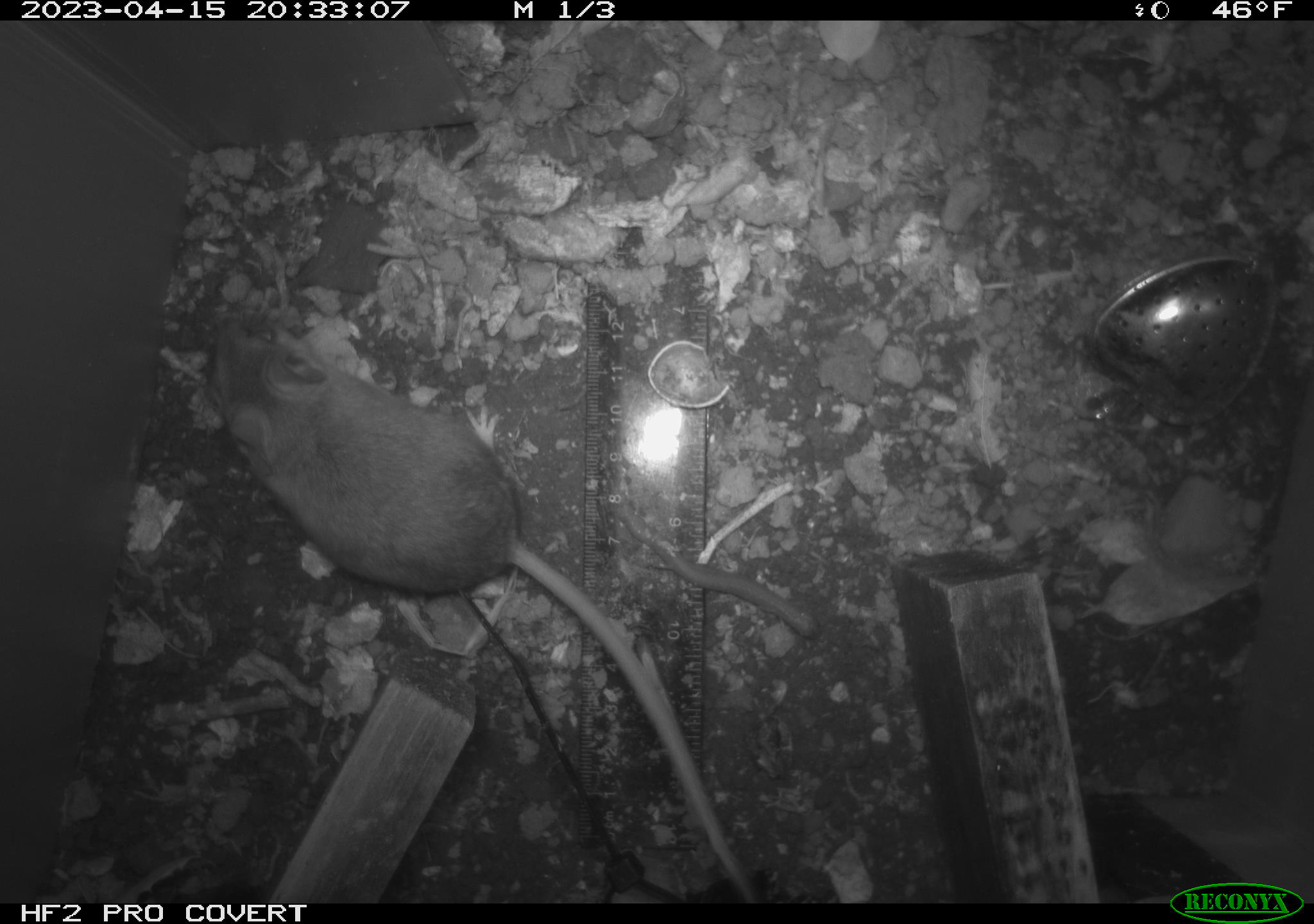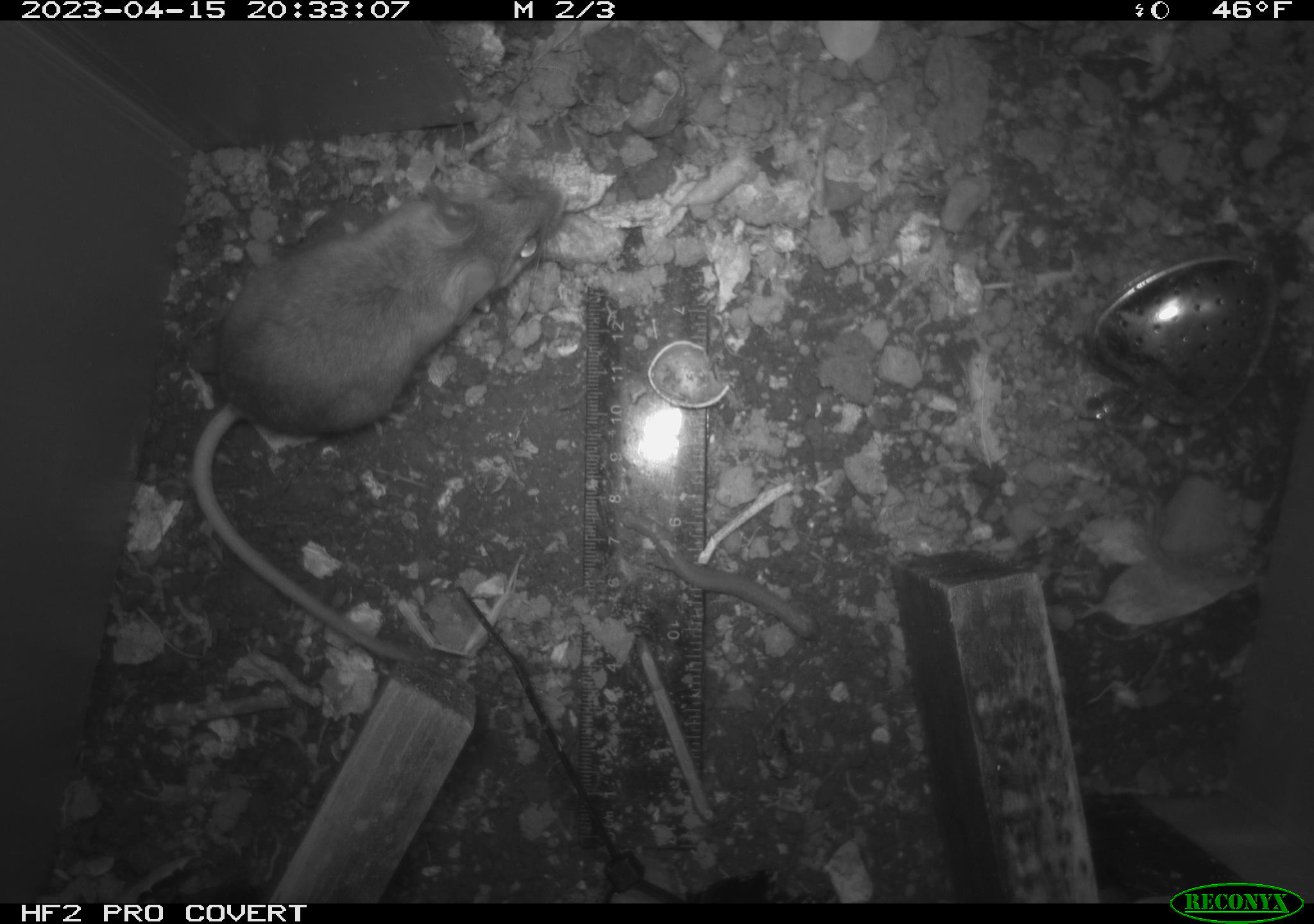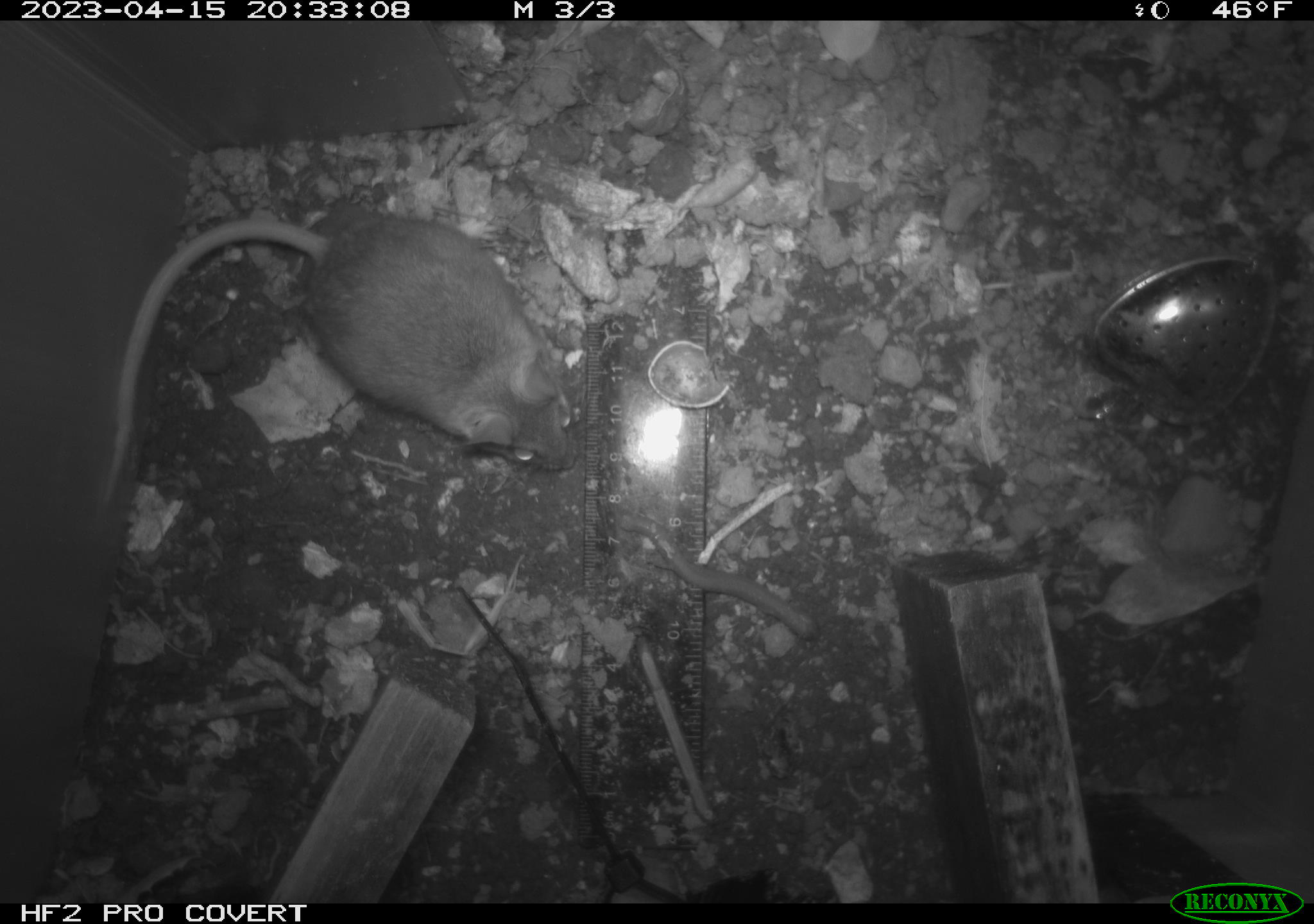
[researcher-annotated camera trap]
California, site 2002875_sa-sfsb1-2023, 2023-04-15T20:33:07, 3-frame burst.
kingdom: Animalia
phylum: Chordata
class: Mammalia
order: Rodentia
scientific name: Rodentia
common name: mouse species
Mouse species (Rodentia).